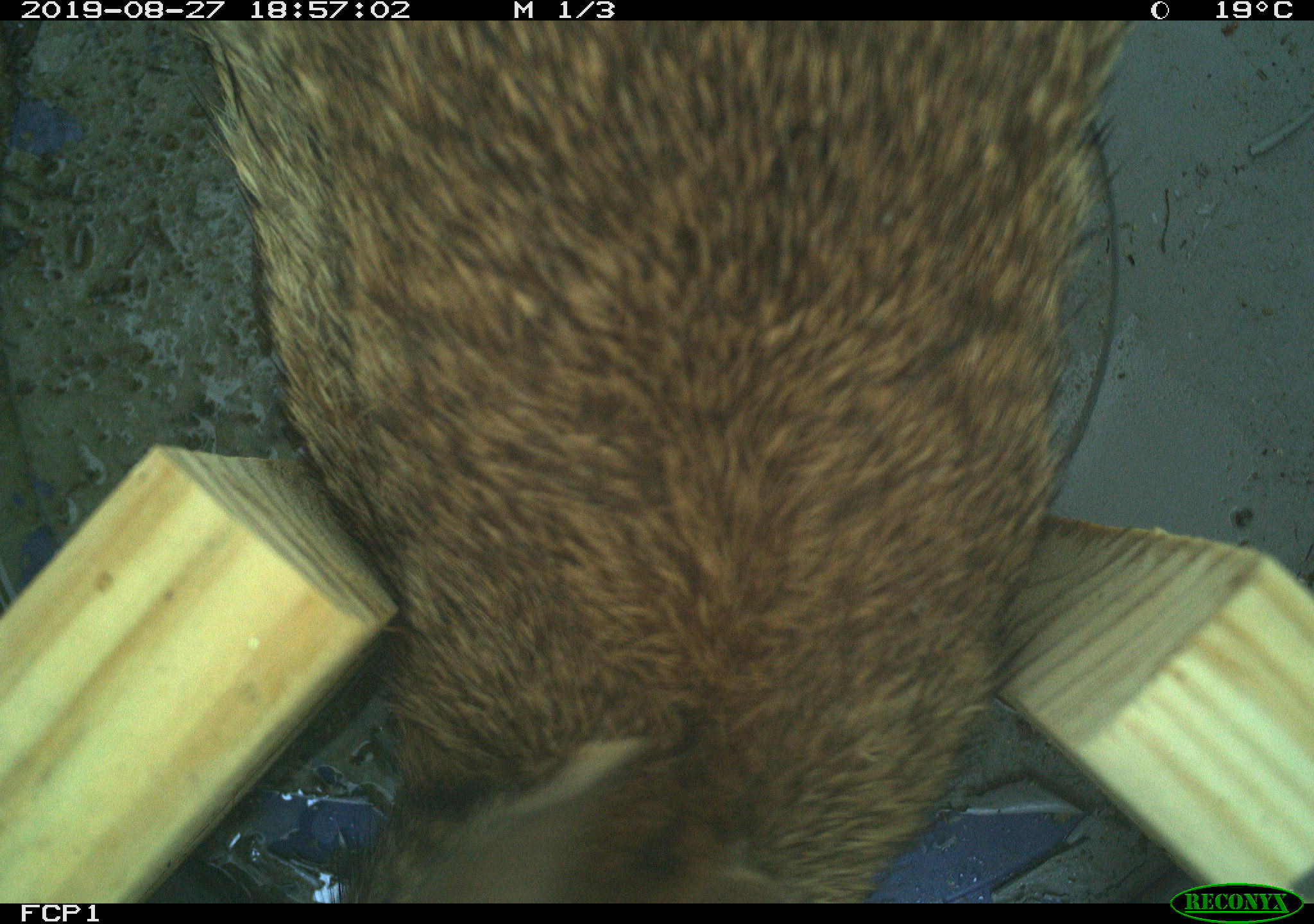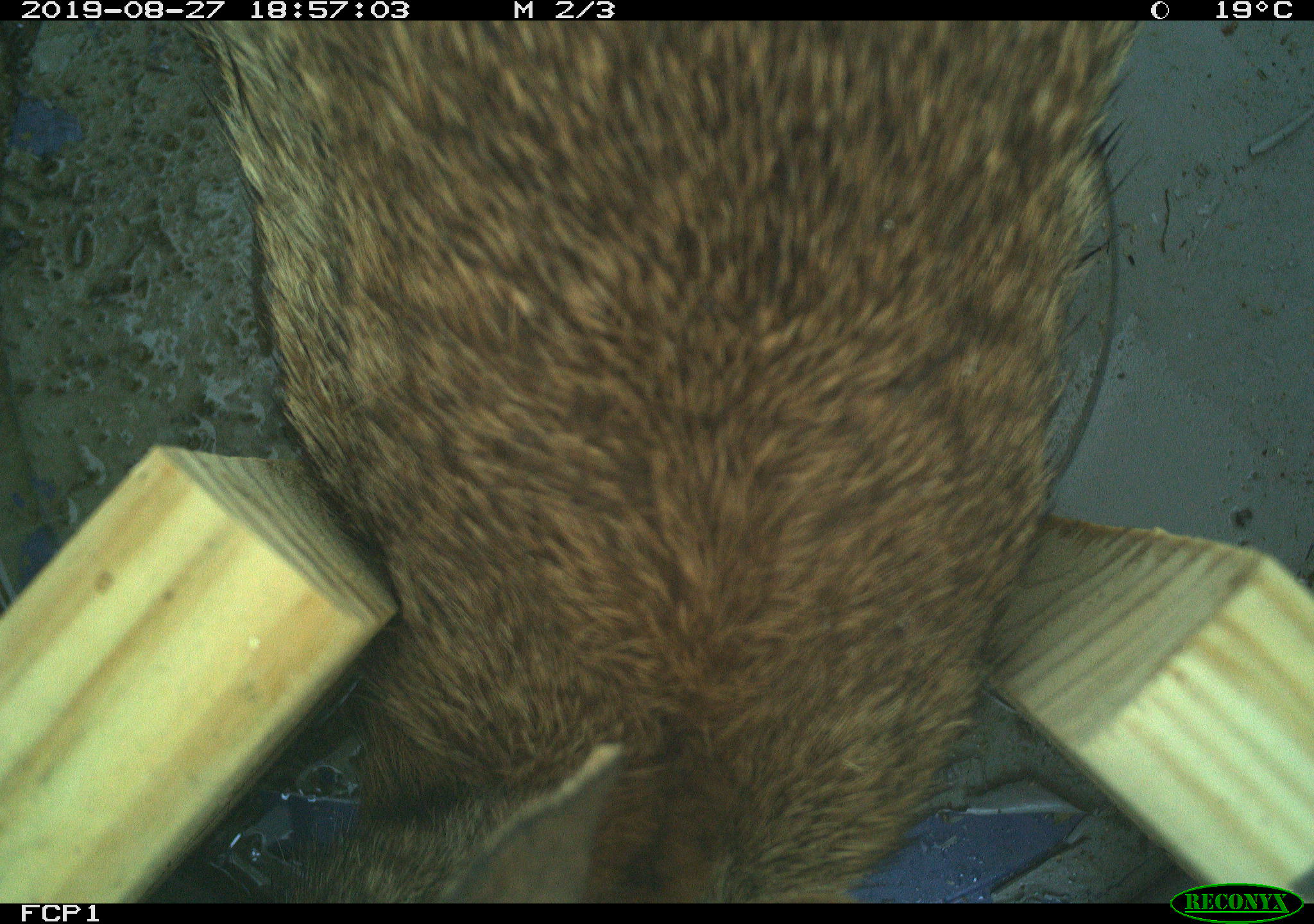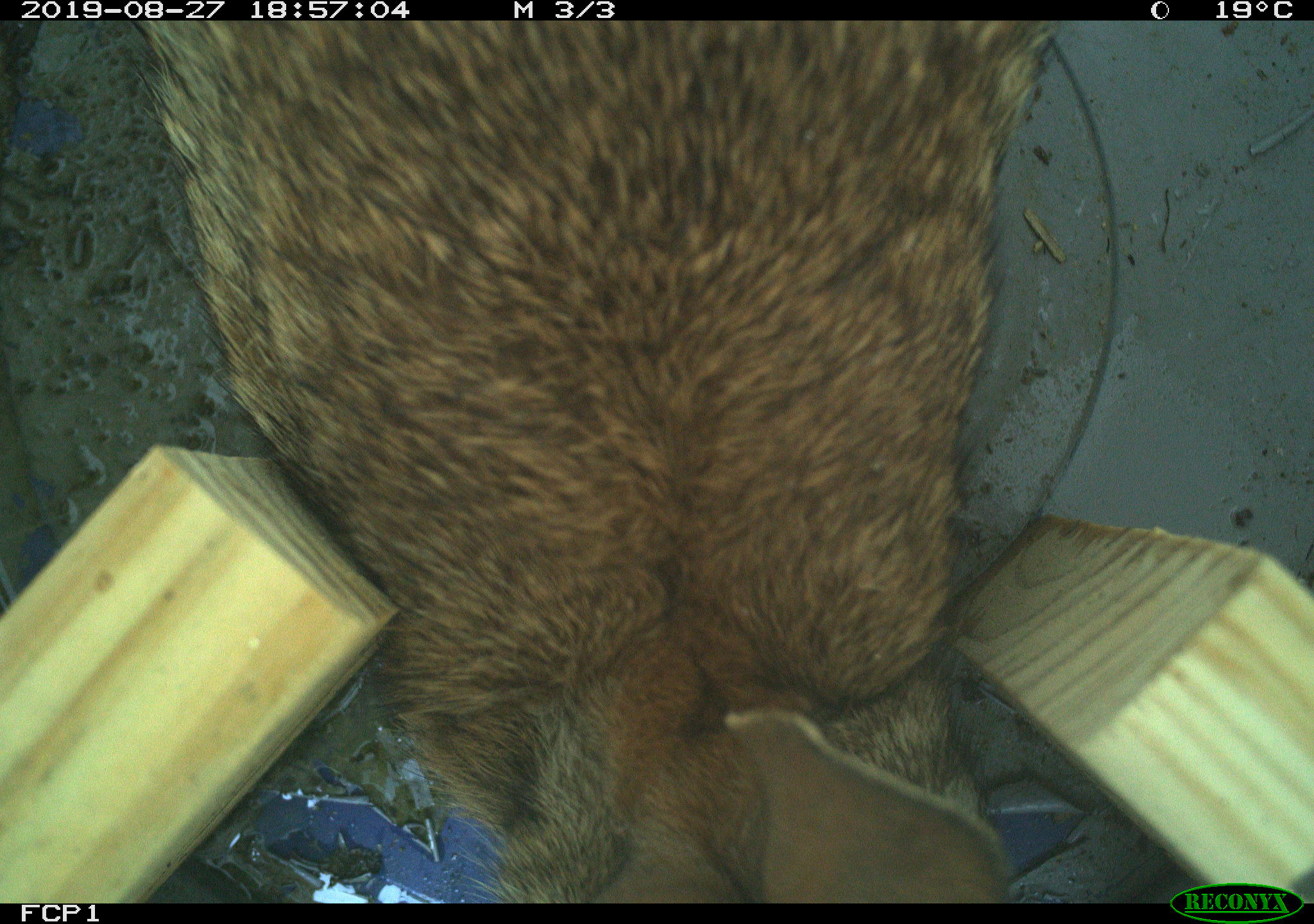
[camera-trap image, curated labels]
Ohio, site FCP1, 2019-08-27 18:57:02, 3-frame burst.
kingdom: Animalia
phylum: Chordata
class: Mammalia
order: Lagomorpha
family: Leporidae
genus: Sylvilagus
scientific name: Sylvilagus floridanus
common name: eastern cottontail